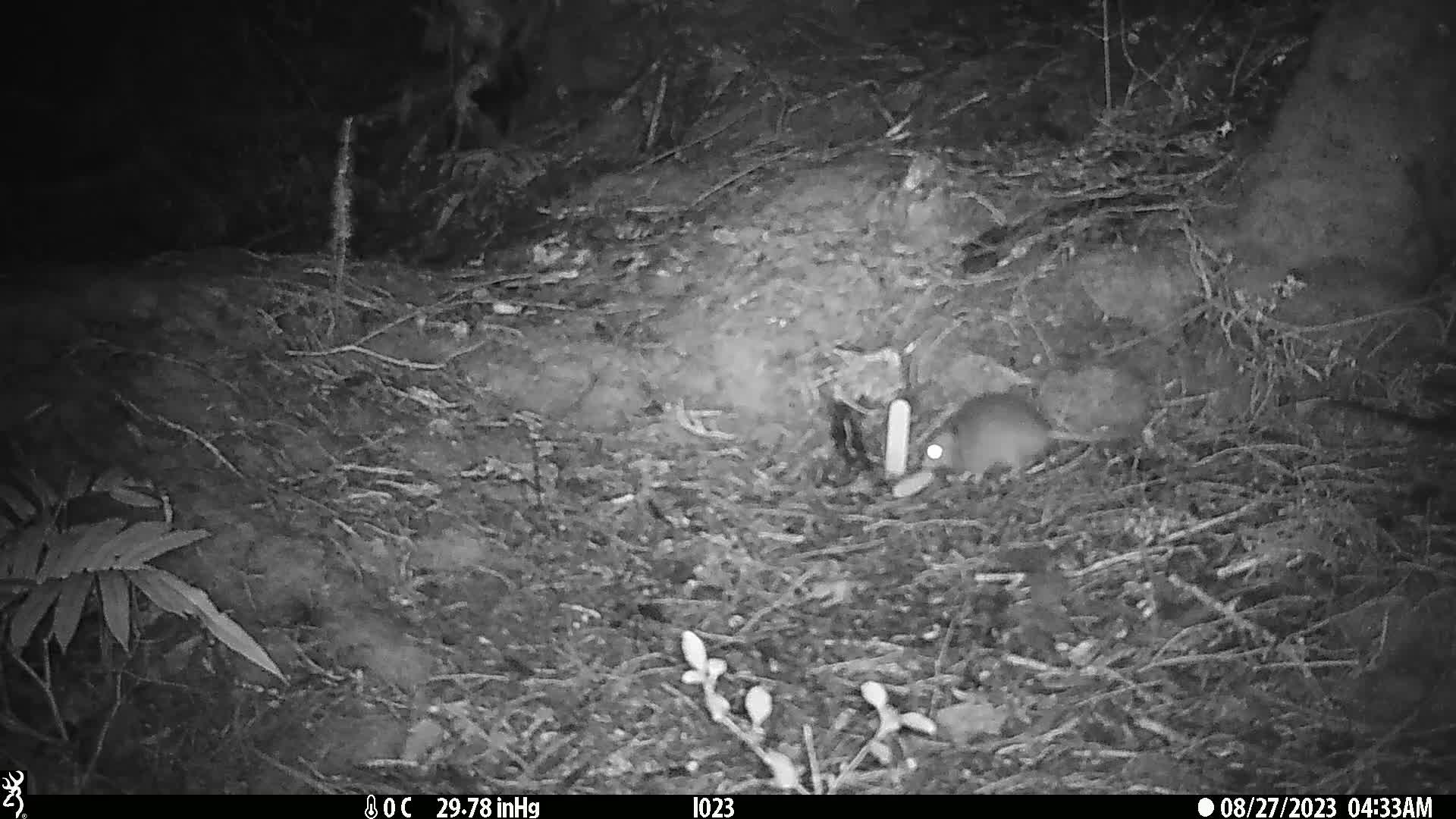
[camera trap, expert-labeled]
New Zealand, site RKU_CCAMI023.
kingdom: Animalia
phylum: Chordata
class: Mammalia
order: Rodentia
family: Muridae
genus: Rattus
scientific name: Rattus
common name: rat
Rat (Rattus).